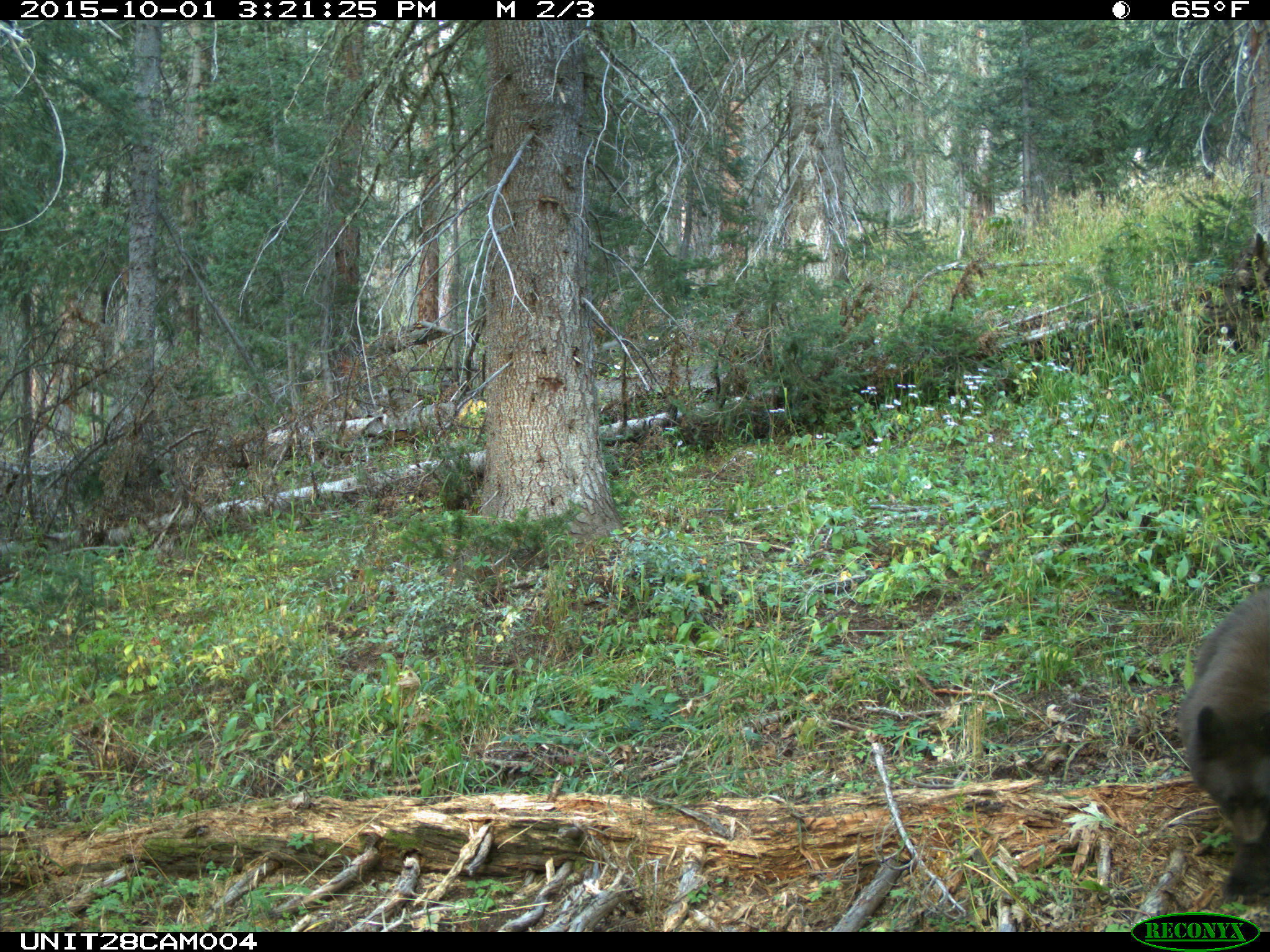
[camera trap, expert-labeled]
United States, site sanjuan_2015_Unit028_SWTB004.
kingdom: Animalia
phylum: Chordata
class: Mammalia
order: Carnivora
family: Ursidae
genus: Ursus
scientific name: Ursus americanus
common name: american black bear